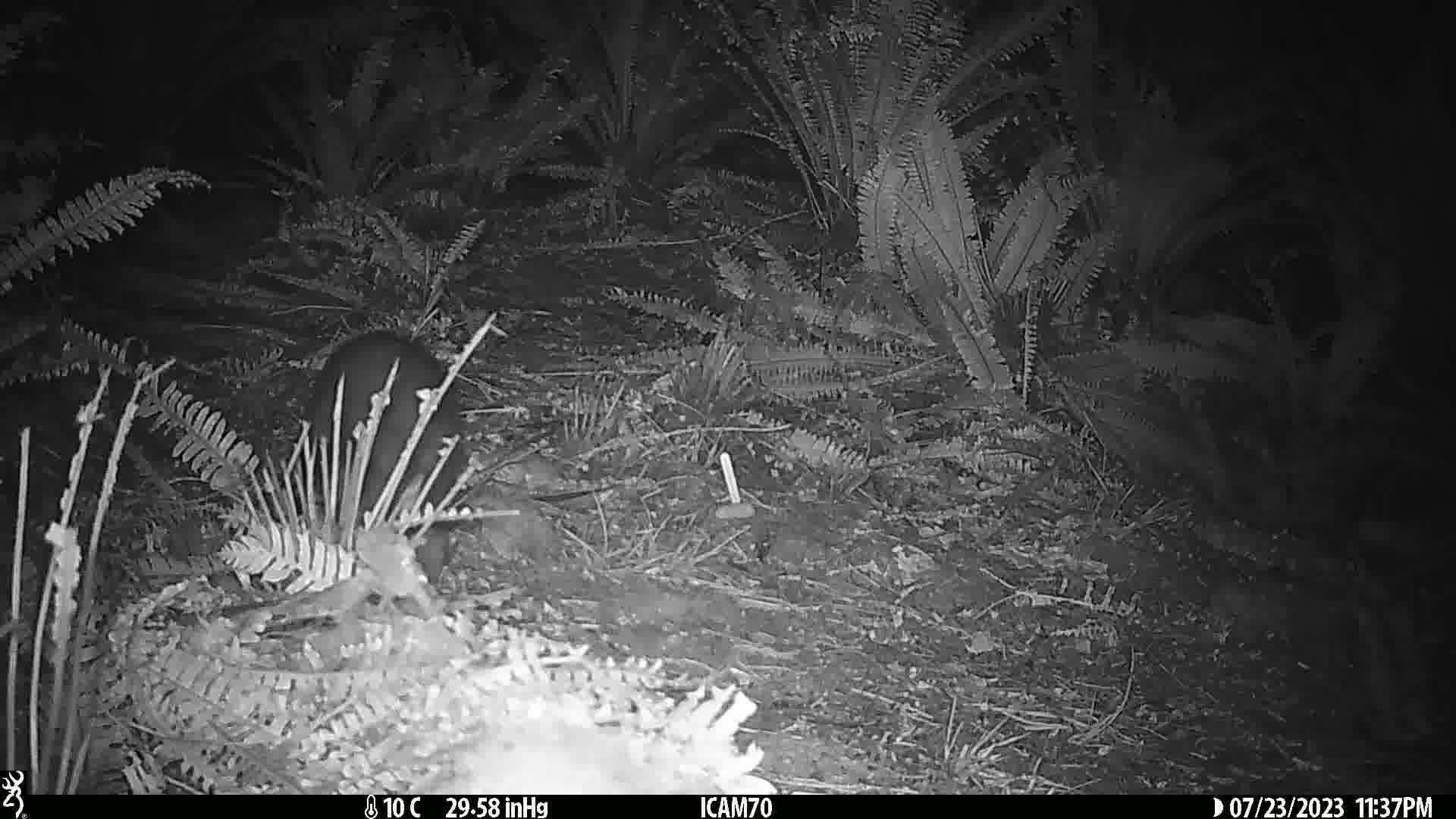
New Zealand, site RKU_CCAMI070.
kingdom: Animalia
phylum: Chordata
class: Mammalia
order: Diprotodontia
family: Phalangeridae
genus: Trichosurus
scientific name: Trichosurus vulpecula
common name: common brushtail possum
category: possum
Possum (common brushtail possum) (Trichosurus vulpecula).